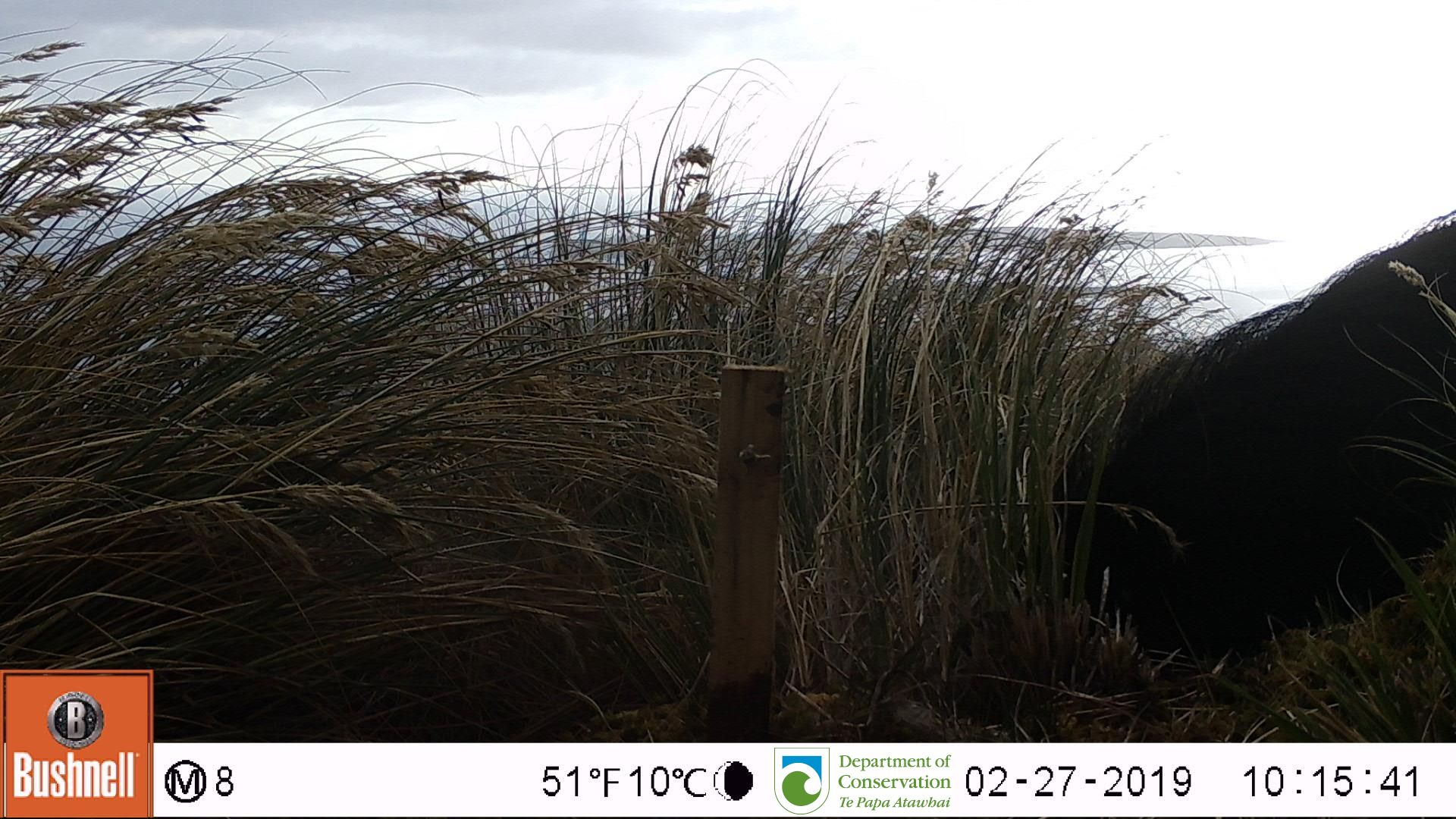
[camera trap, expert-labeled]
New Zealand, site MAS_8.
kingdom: Animalia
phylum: Chordata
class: Mammalia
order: Artiodactyla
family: Suidae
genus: Sus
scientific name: Sus scrofa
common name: pig